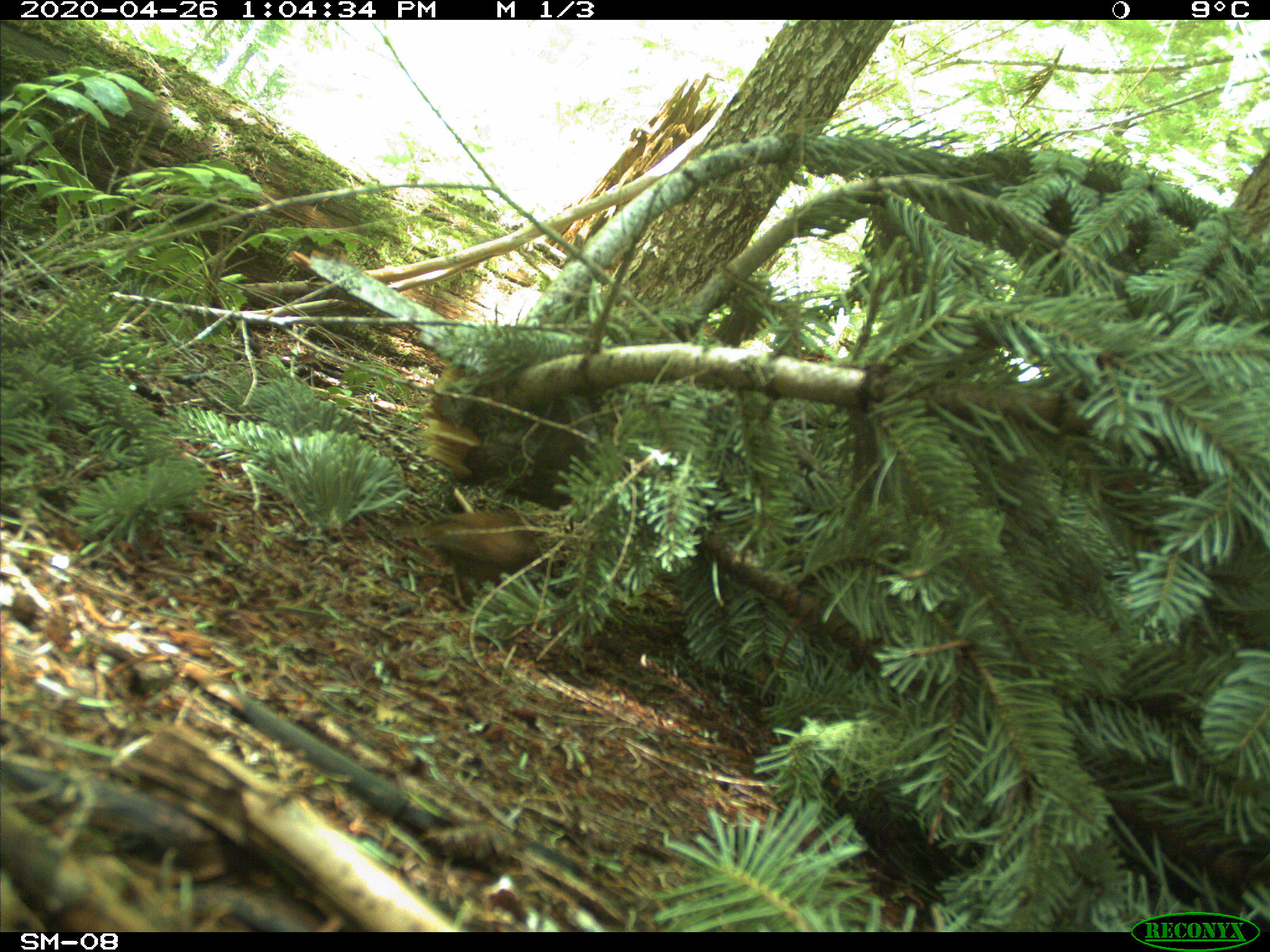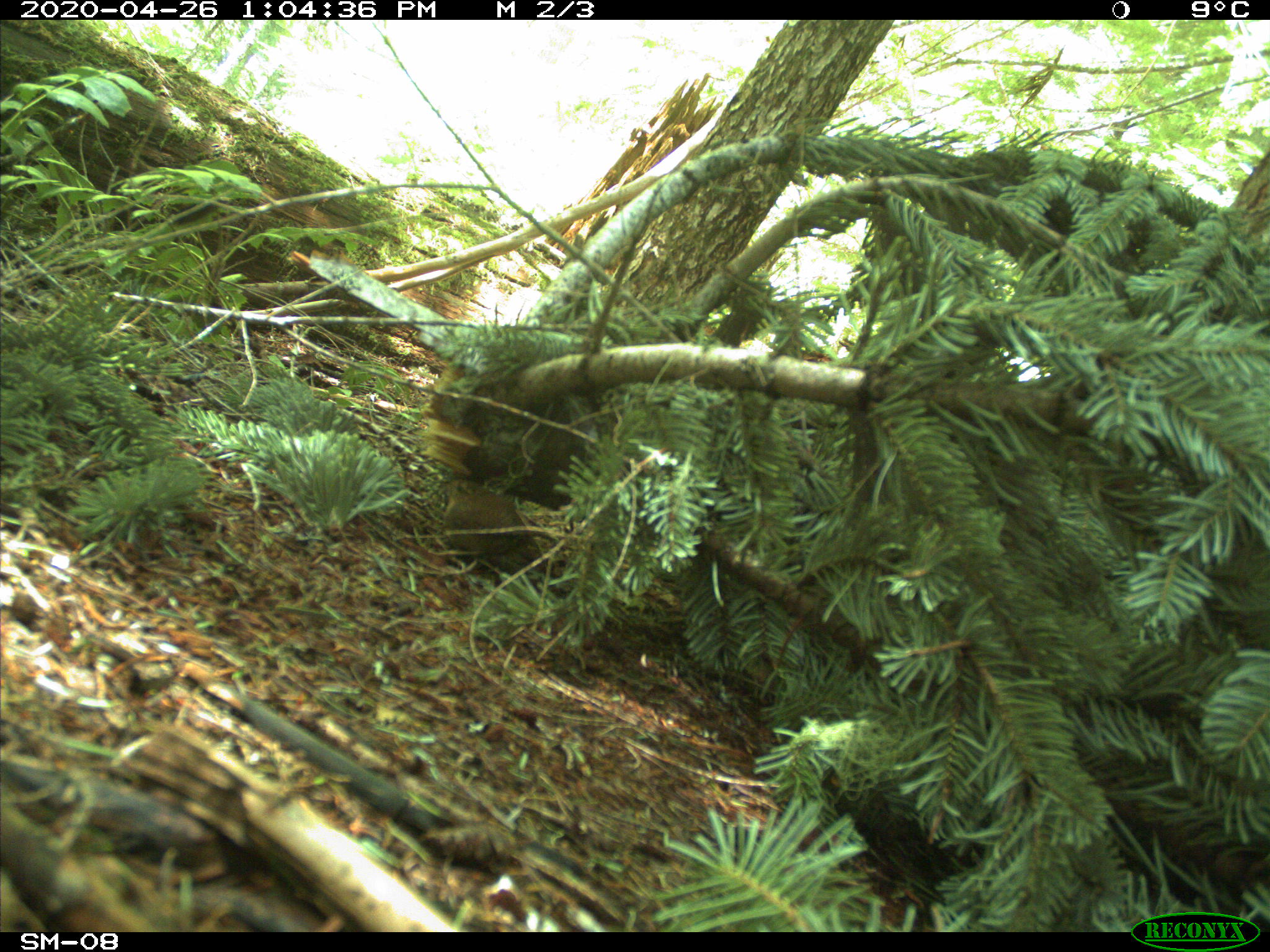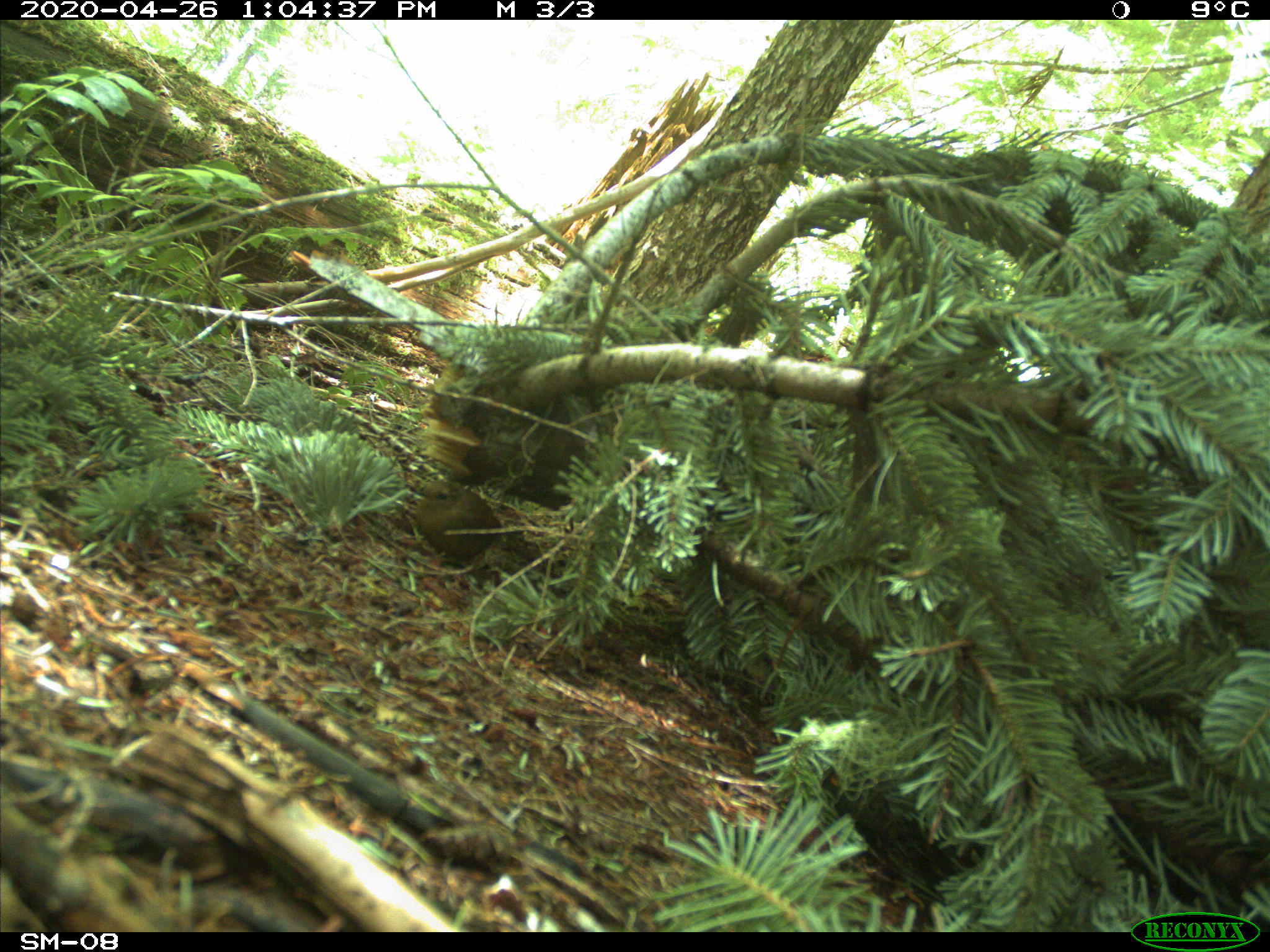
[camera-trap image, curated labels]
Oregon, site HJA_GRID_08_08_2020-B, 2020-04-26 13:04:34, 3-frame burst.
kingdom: Animalia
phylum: Chordata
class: Aves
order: Passeriformes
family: Troglodytidae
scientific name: Troglodytidae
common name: wrens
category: troglodytidae family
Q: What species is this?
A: Troglodytidae family (wrens) (Troglodytidae).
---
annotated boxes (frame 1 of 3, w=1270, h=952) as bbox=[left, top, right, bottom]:
troglodytidae family: bbox=[356, 485, 563, 632]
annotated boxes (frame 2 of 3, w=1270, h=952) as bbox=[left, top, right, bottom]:
troglodytidae family: bbox=[420, 469, 550, 574]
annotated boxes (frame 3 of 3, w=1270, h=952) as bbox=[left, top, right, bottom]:
troglodytidae family: bbox=[385, 449, 516, 585]